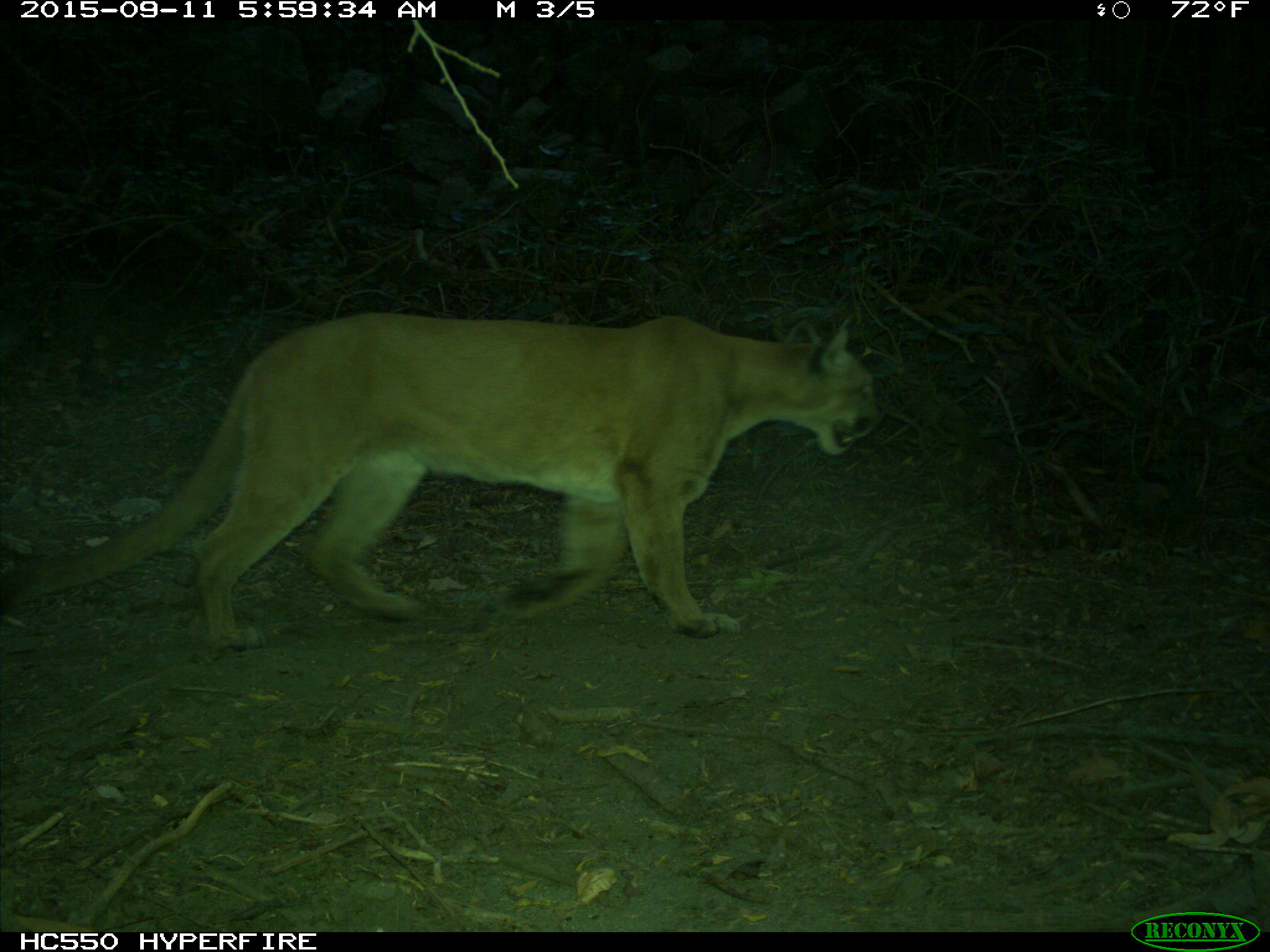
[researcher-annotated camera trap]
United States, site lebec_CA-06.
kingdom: Animalia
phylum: Chordata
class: Mammalia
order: Carnivora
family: Felidae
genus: Puma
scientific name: Puma concolor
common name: mountain lion